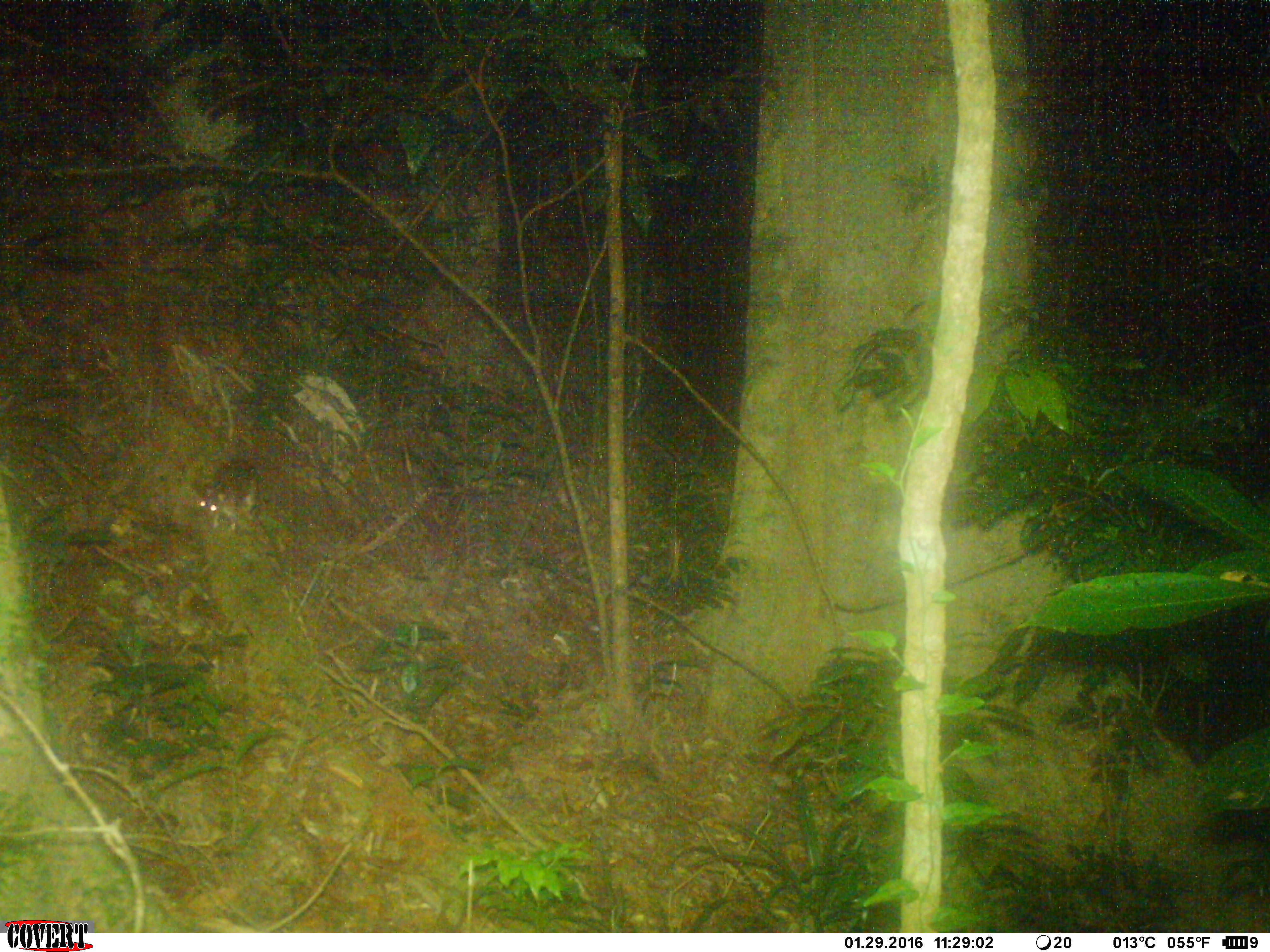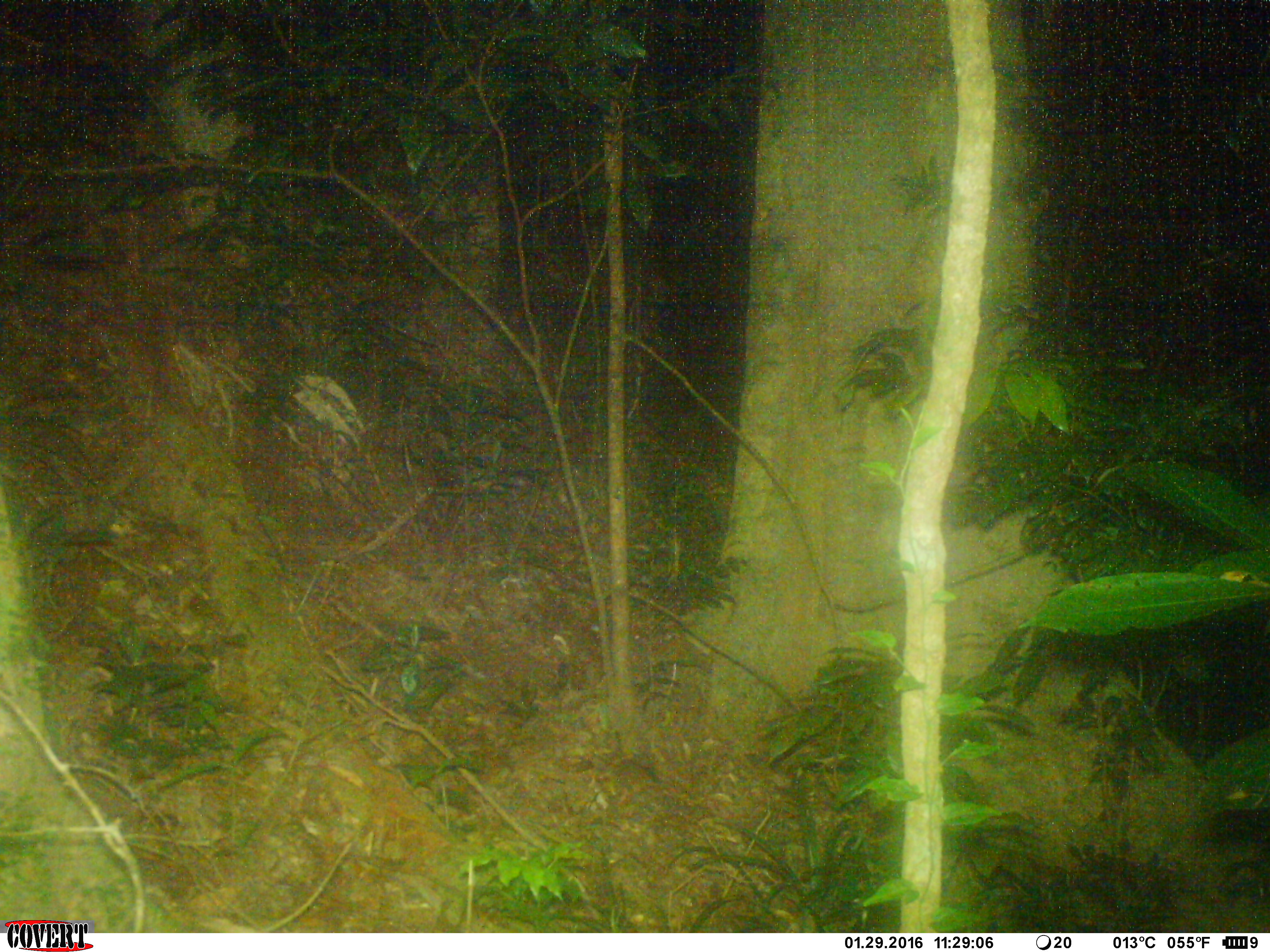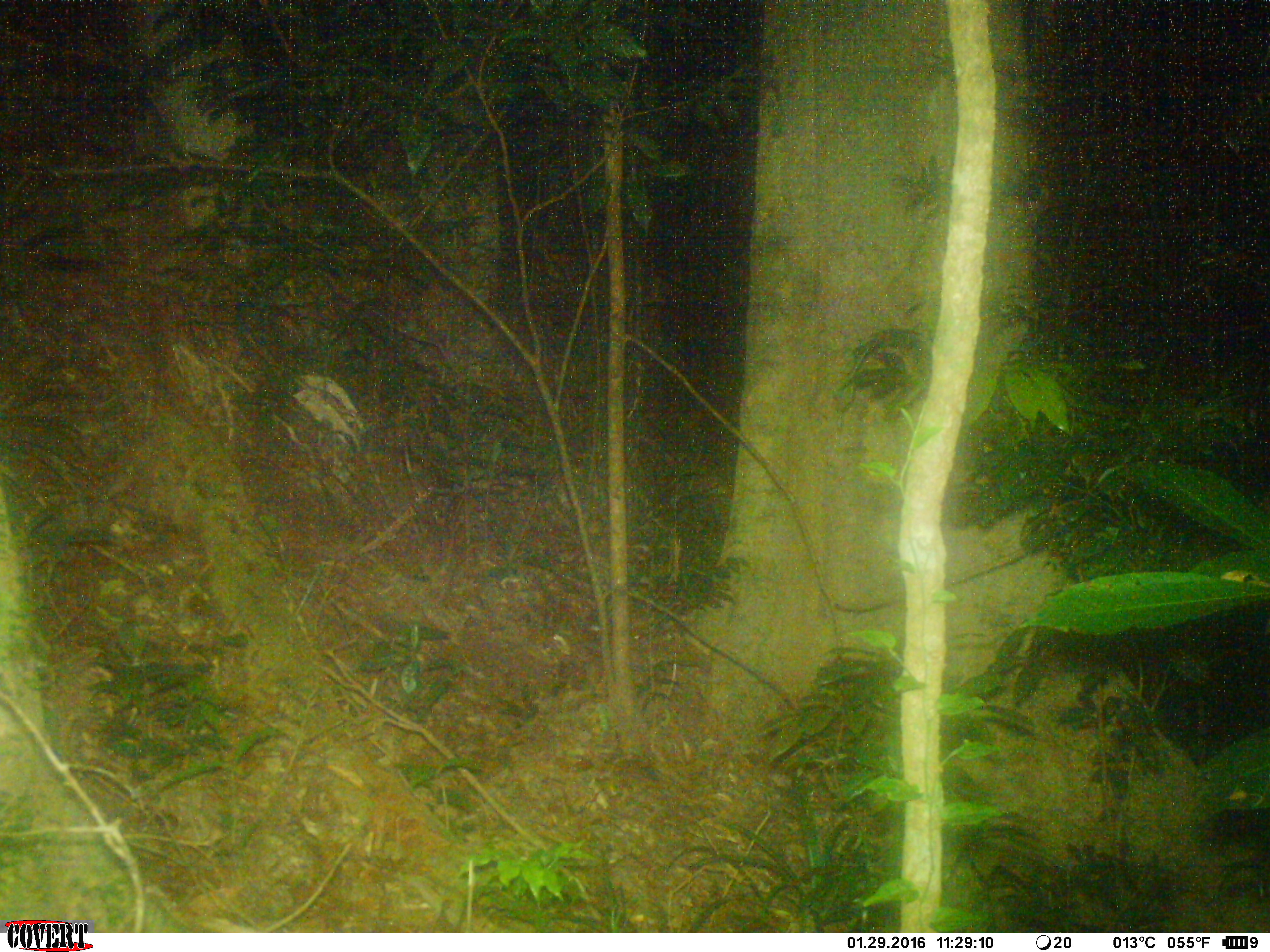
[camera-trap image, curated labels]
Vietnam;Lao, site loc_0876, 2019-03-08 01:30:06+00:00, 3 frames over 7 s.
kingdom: Animalia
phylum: Chordata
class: Mammalia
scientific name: Mammalia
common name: mammal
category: unidentified small mammal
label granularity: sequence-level